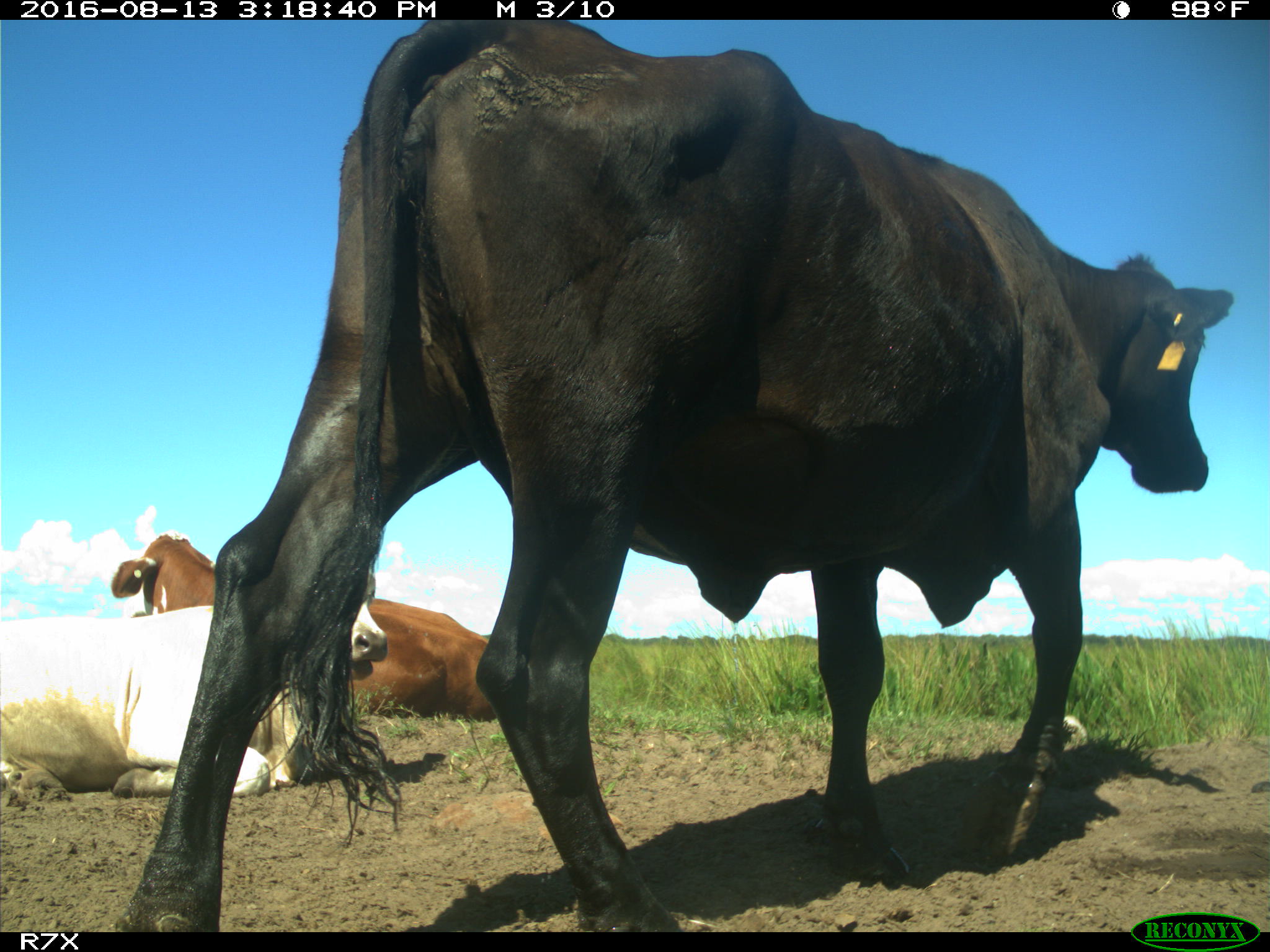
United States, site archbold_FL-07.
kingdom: Animalia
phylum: Chordata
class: Mammalia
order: Artiodactyla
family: Bovidae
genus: Bos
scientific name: Bos taurus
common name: domestic cow